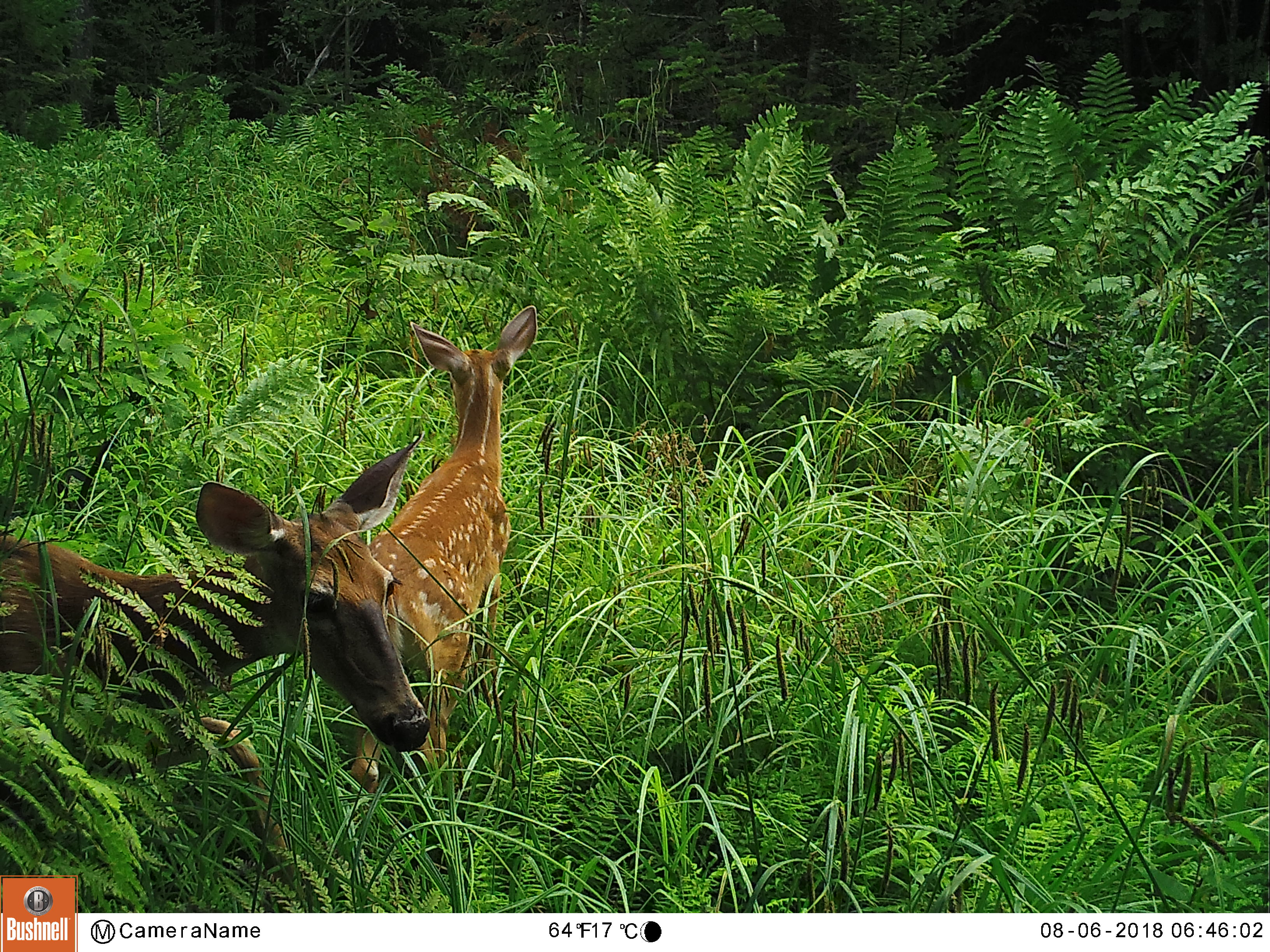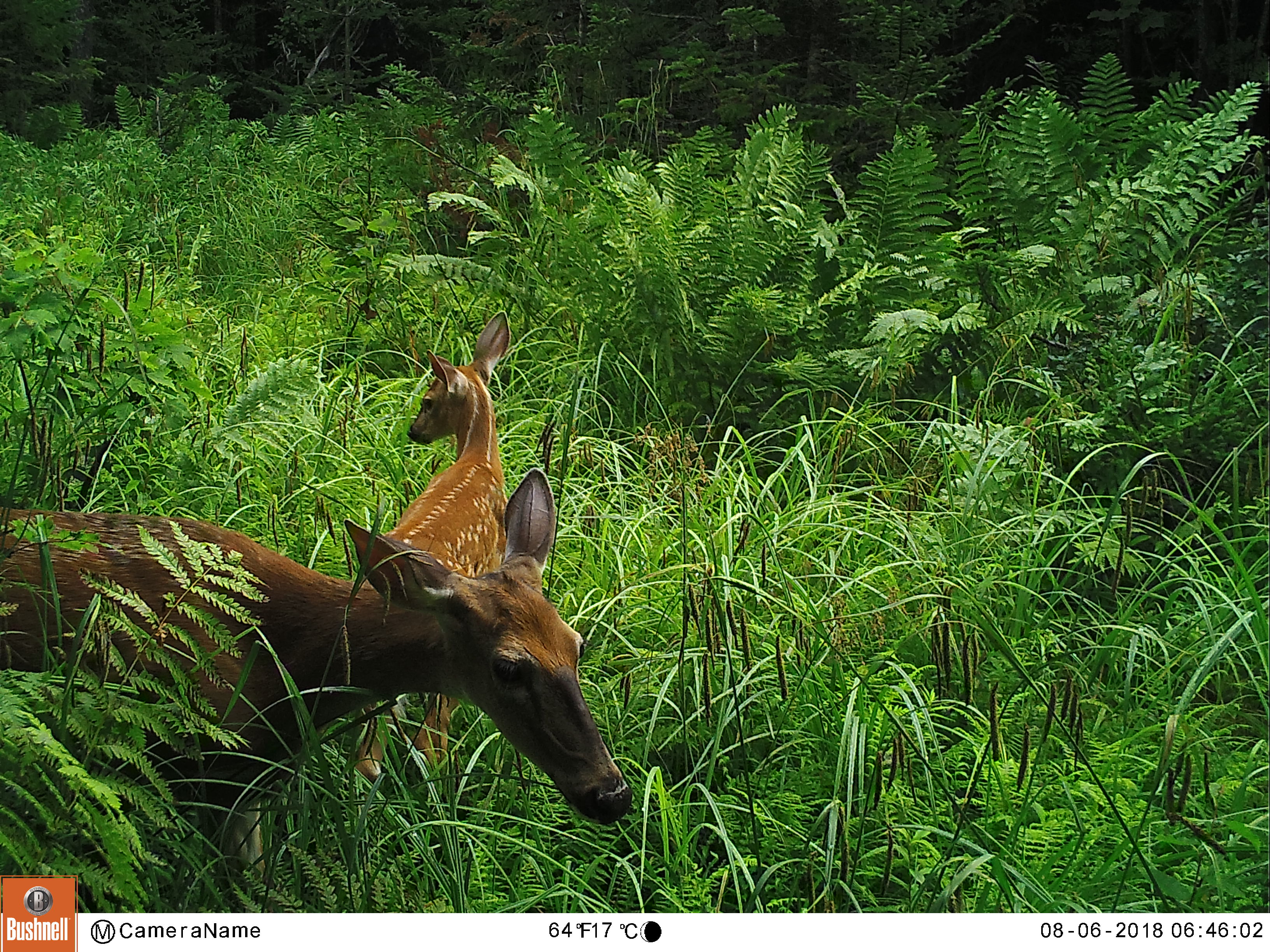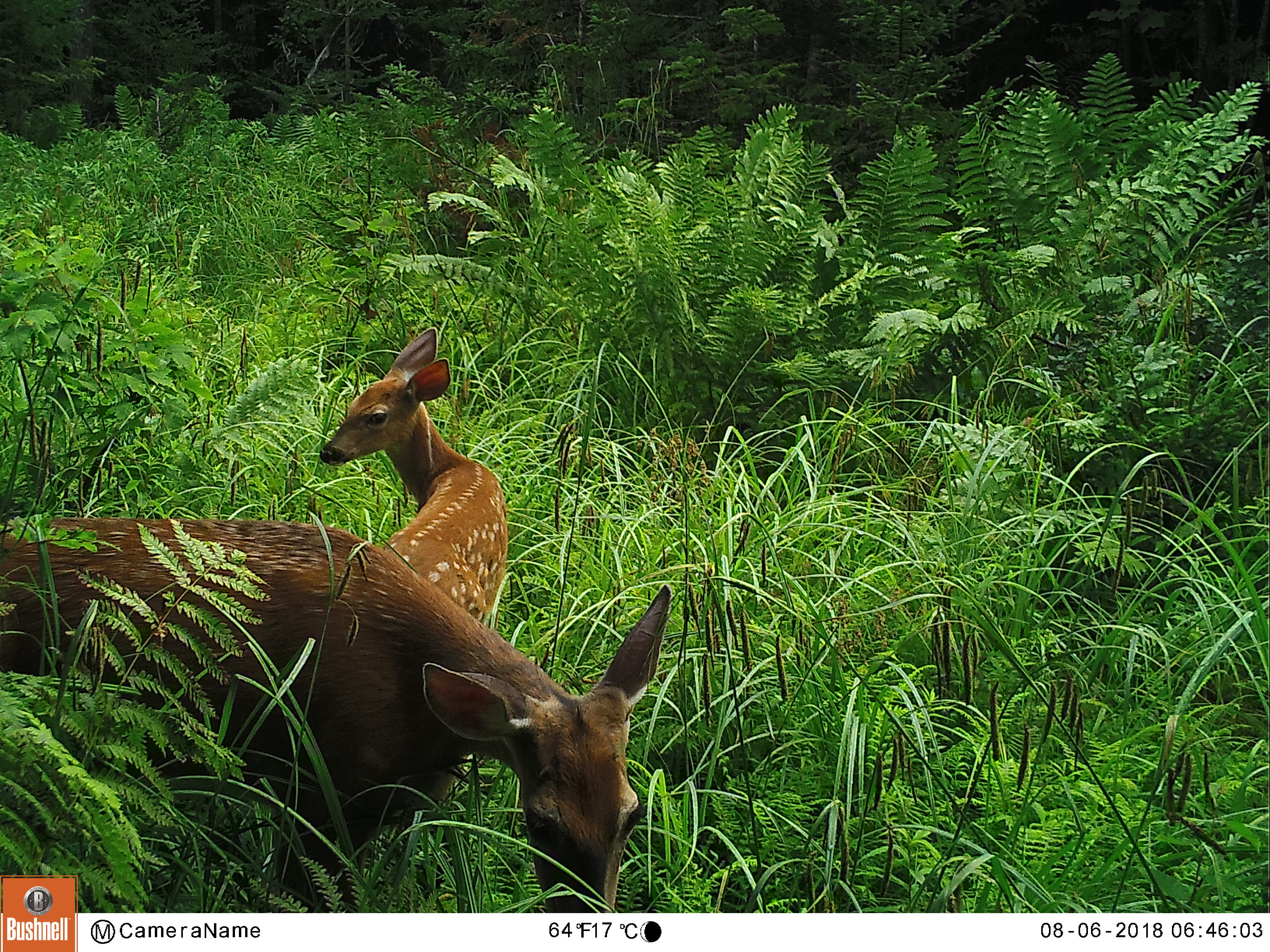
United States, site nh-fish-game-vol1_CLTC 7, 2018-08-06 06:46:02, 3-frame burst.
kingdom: Animalia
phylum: Chordata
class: Mammalia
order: Artiodactyla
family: Cervidae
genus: Odocoileus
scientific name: Odocoileus virginianus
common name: white-tailed deer